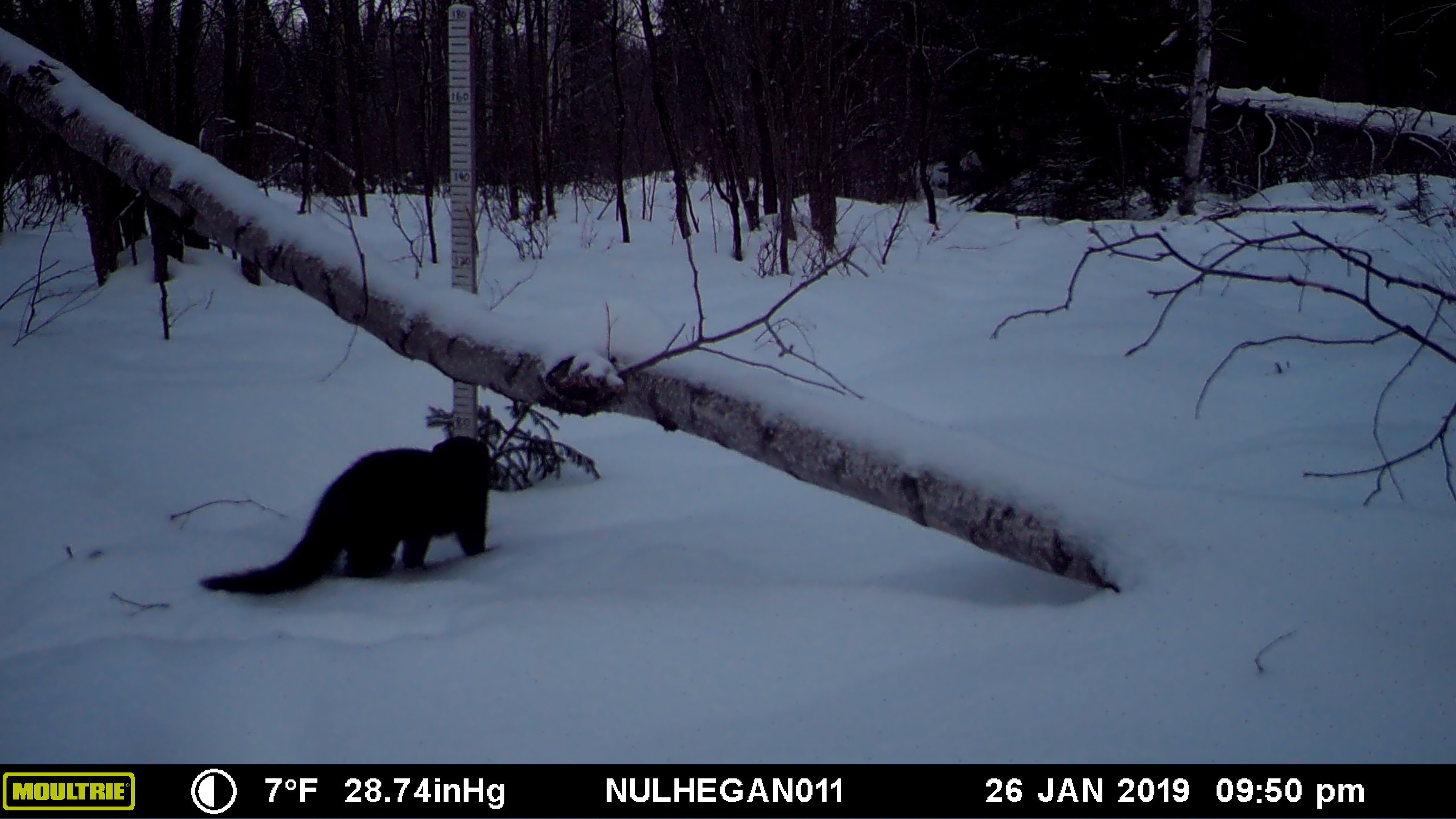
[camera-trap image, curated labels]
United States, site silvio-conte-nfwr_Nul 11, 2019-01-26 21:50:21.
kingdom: Animalia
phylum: Chordata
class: Mammalia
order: Carnivora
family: Mustelidae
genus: Pekania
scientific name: Pekania pennanti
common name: fisher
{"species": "fisher (Pekania pennanti)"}